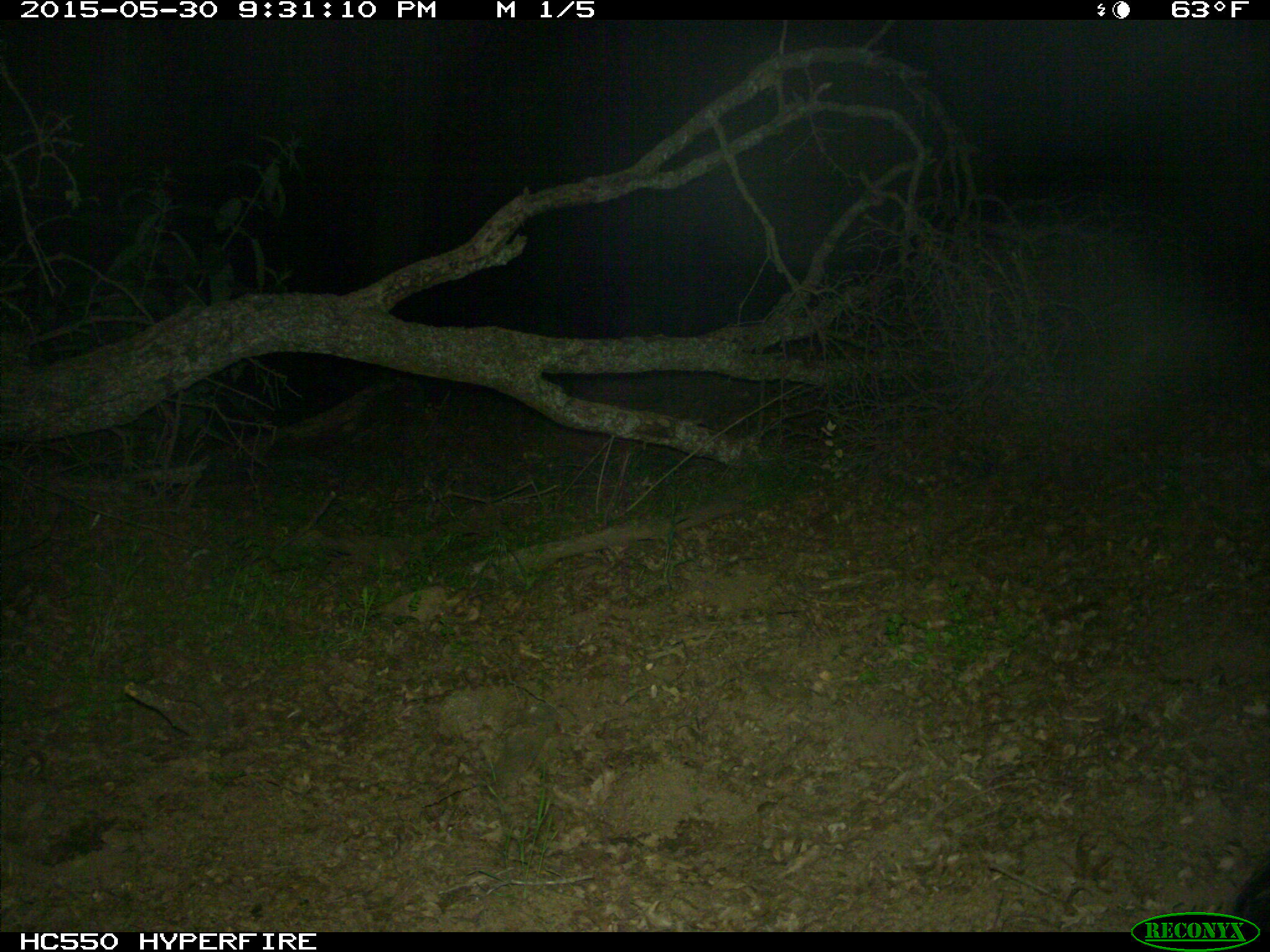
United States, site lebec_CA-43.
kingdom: Animalia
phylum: Chordata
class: Mammalia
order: Artiodactyla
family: Suidae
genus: Sus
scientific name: Sus scrofa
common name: wild boar